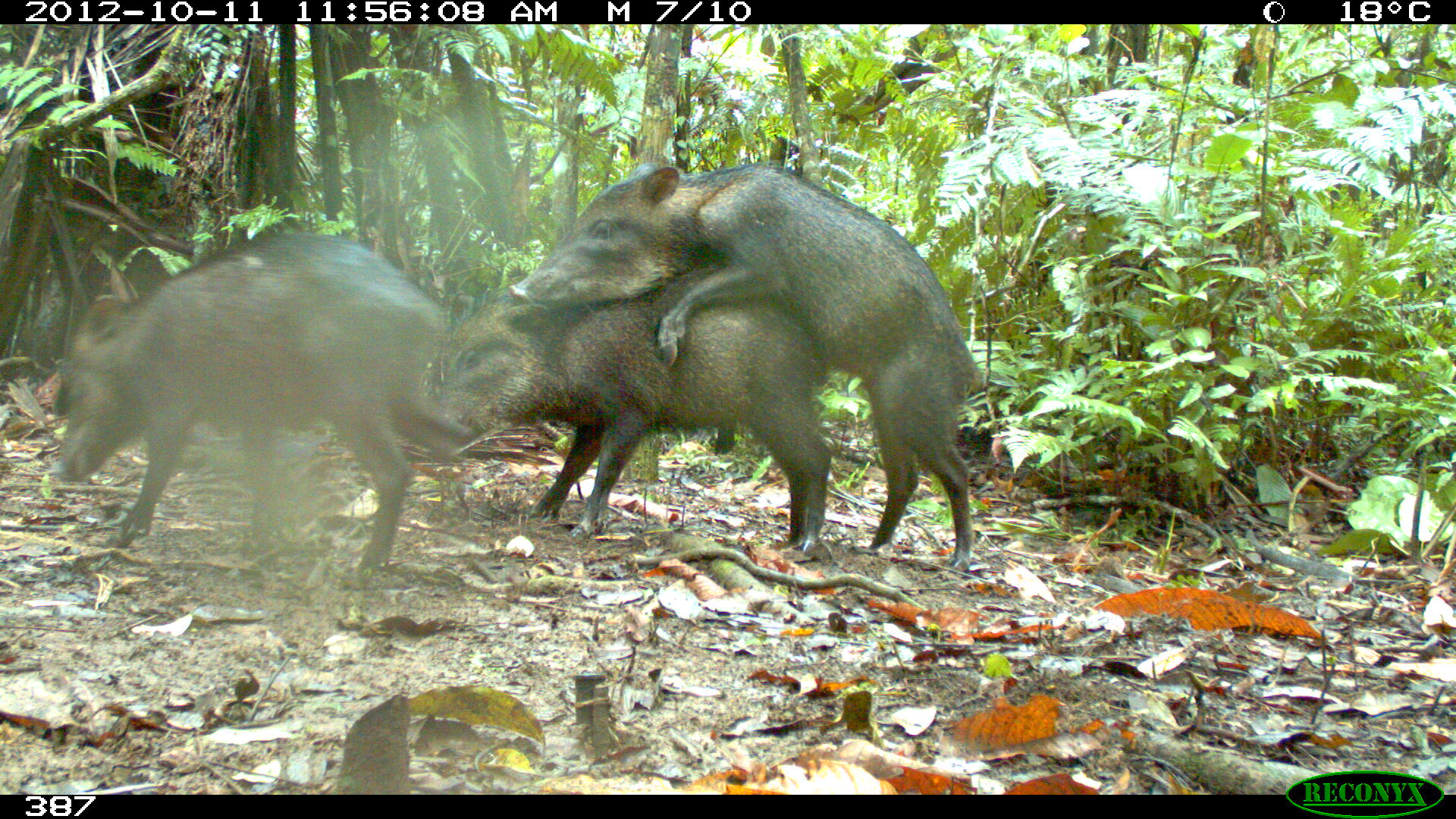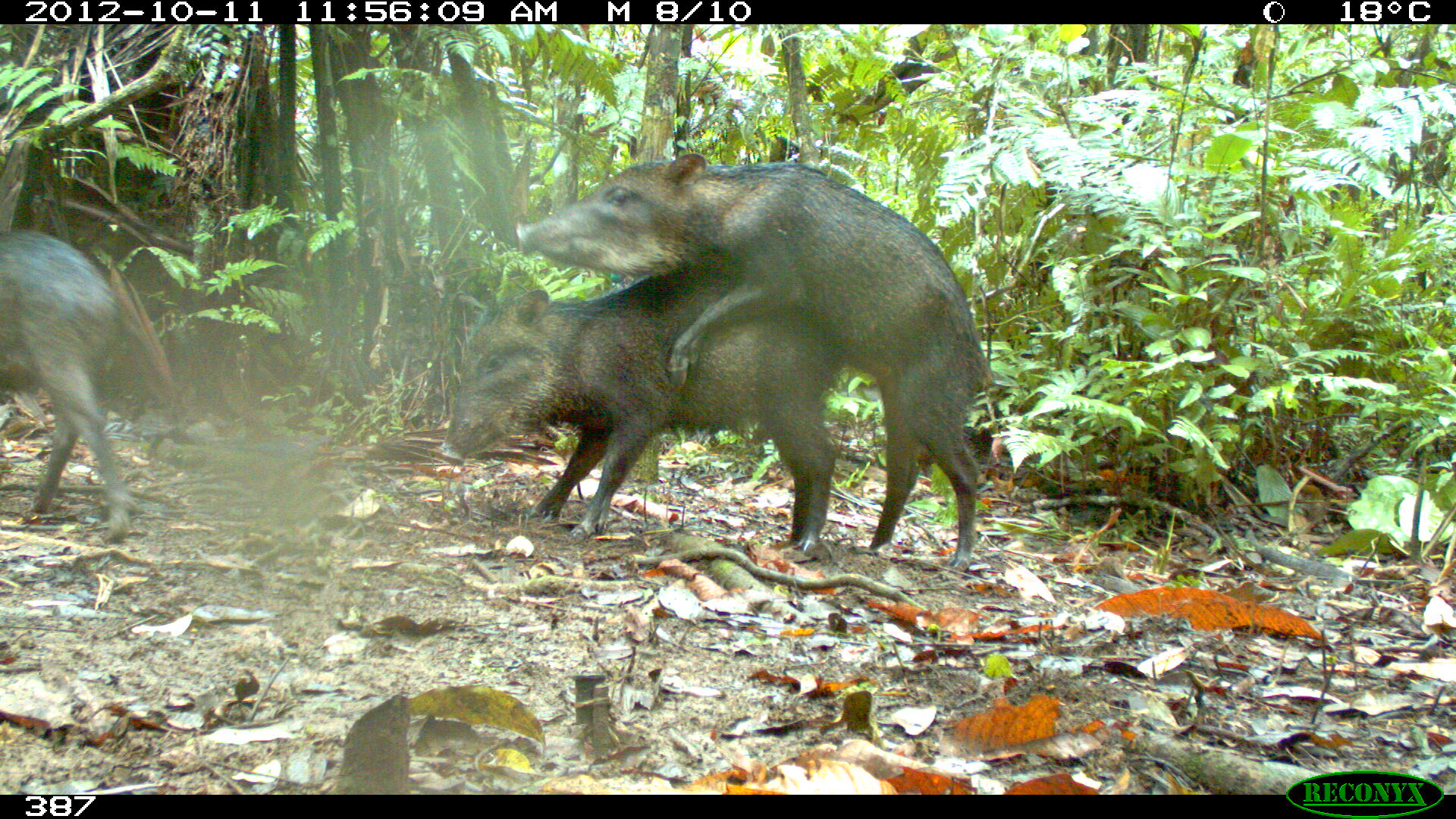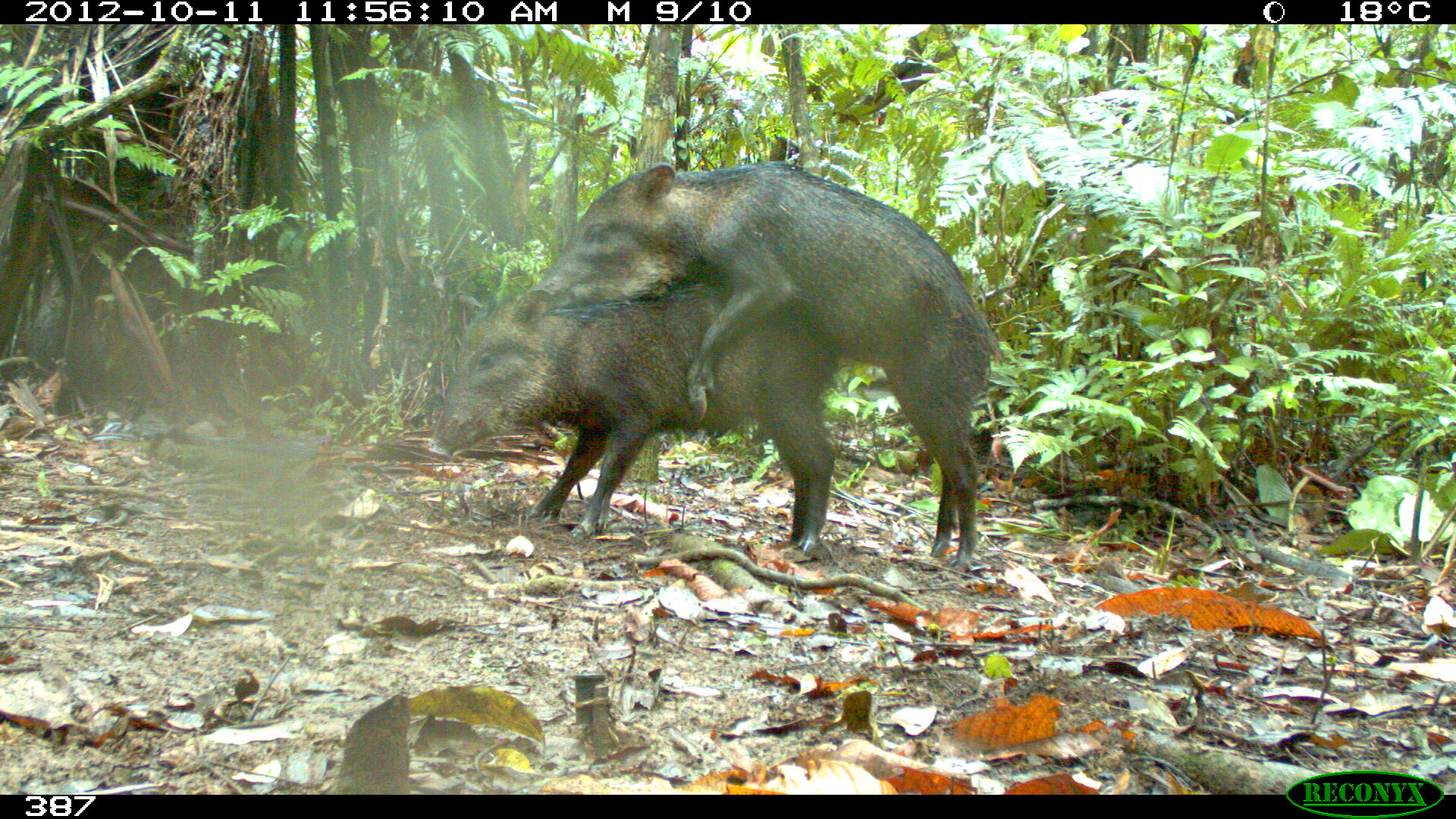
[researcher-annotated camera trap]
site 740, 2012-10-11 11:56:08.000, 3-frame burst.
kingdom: Animalia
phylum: Chordata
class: Mammalia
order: Artiodactyla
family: Tayassuidae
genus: Tayassu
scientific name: Tayassu pecari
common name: white-lipped peccary